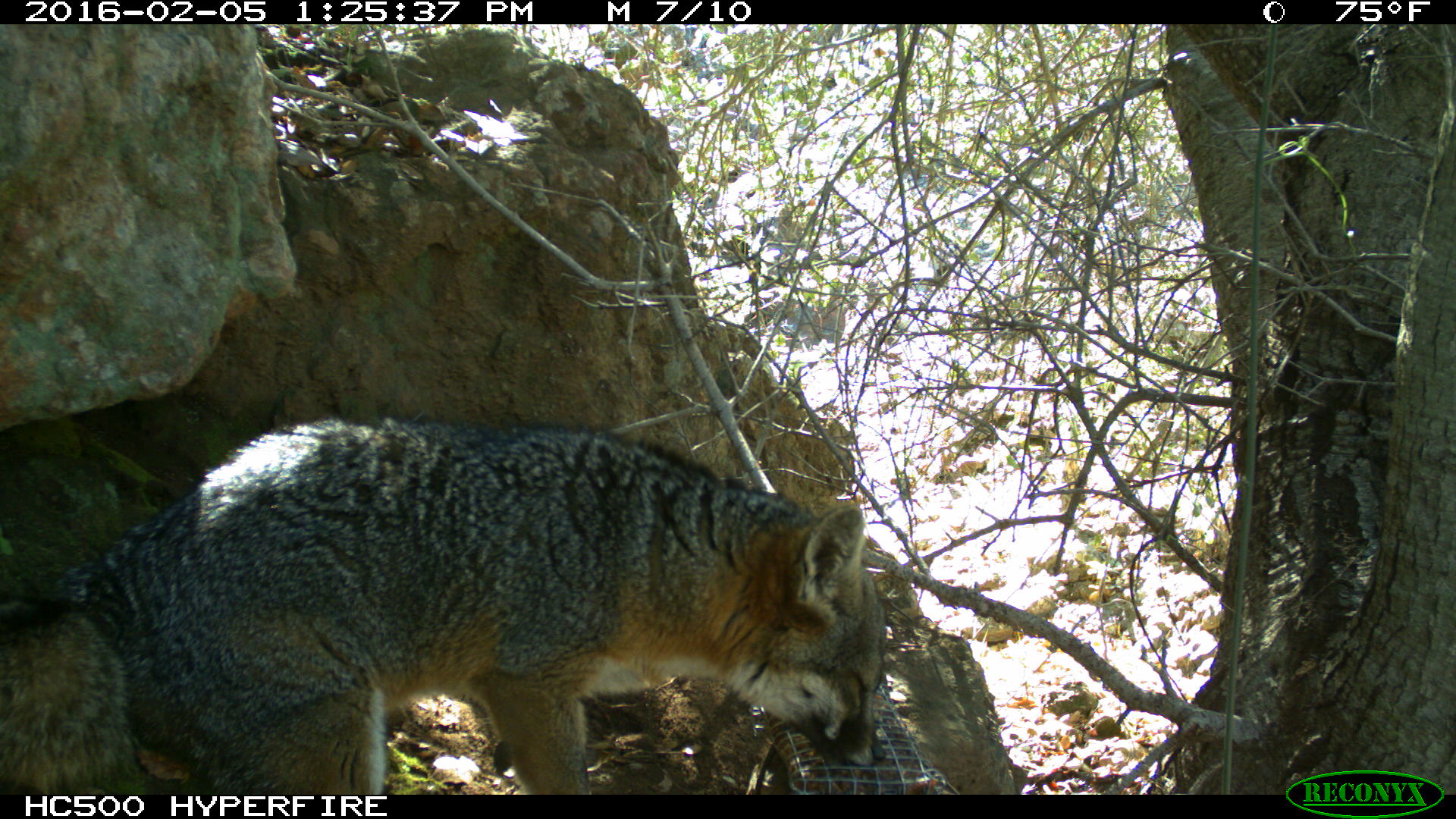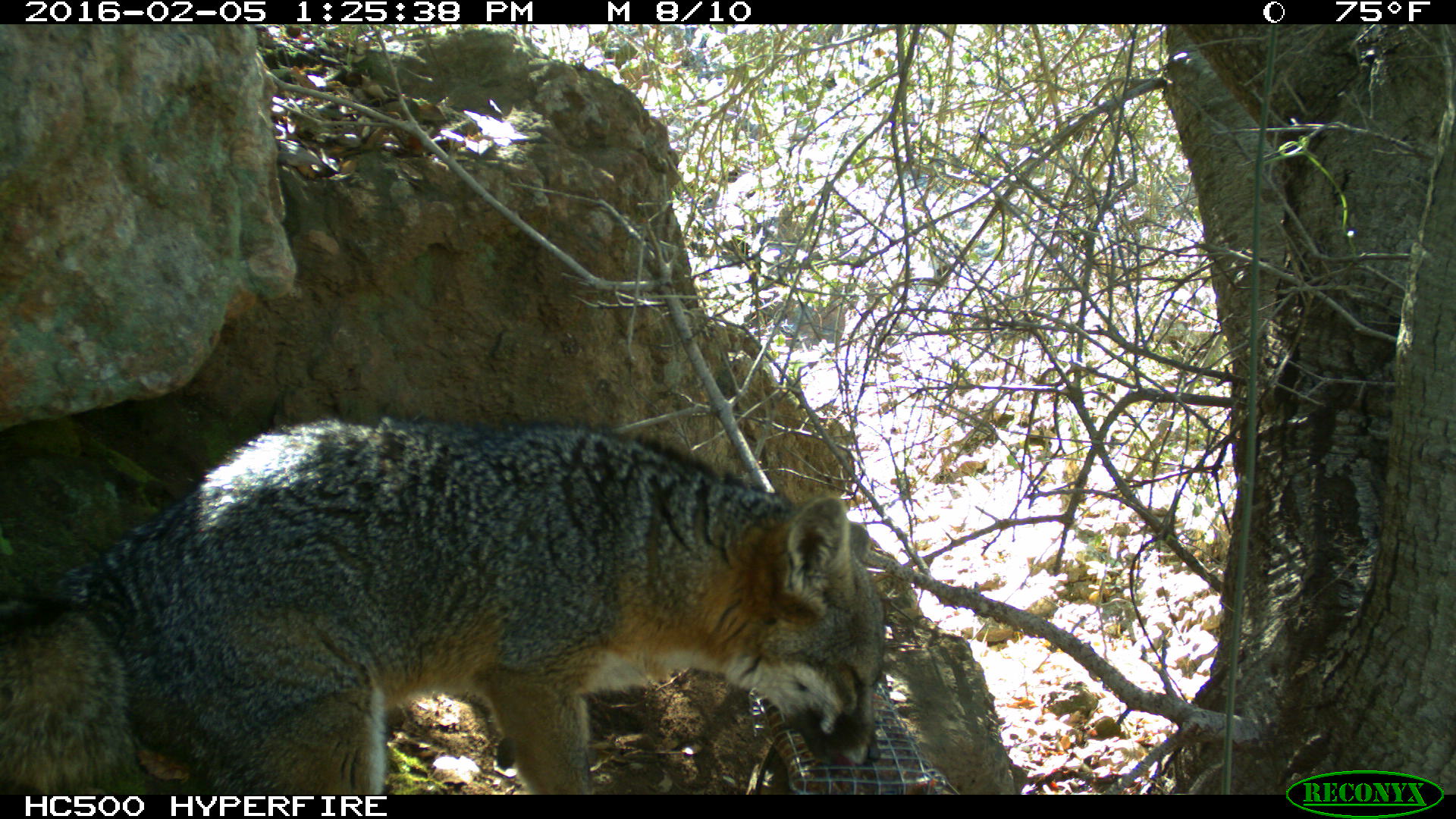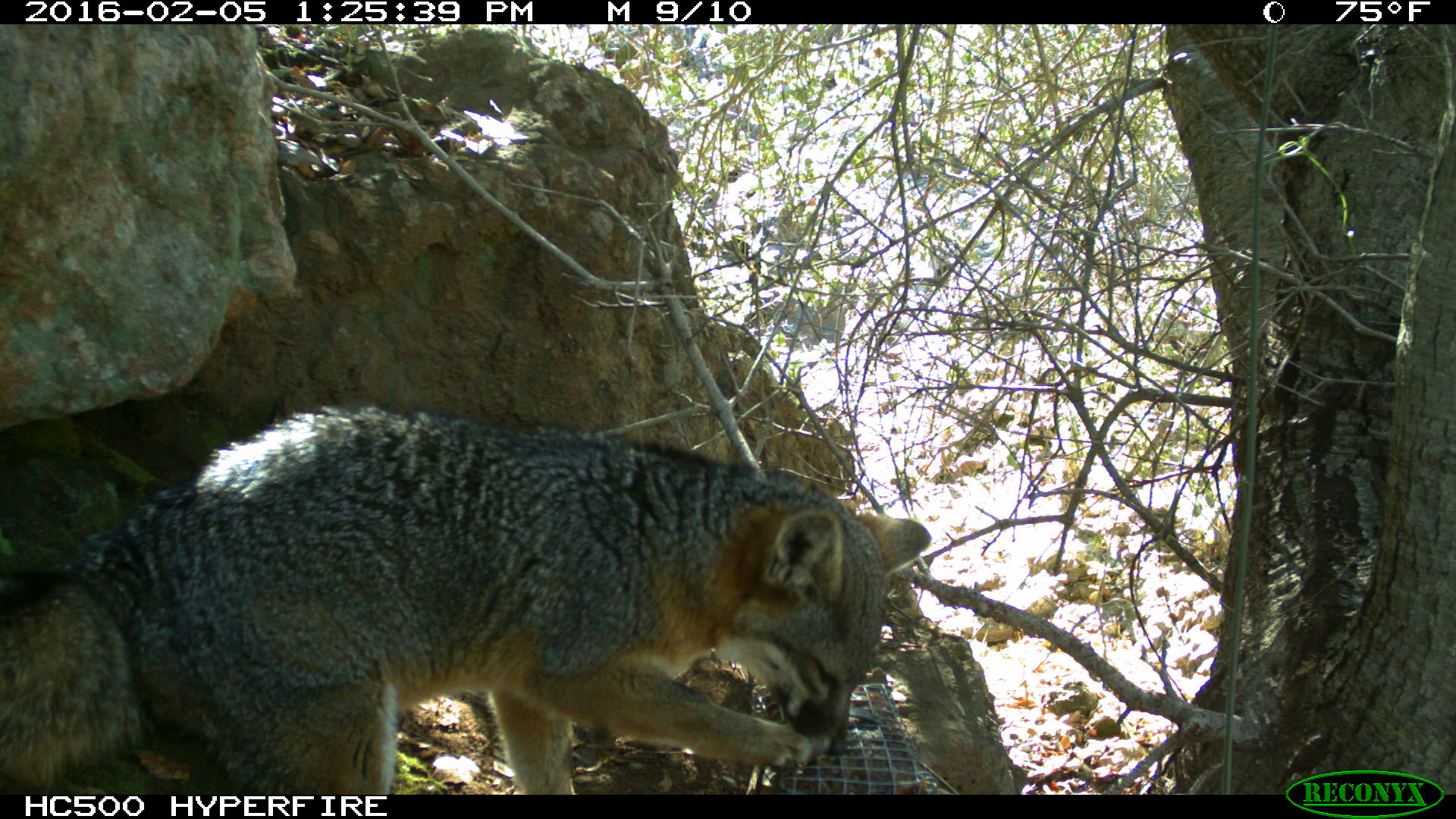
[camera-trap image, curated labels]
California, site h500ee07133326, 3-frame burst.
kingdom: Animalia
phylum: Chordata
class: Mammalia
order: Carnivora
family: Canidae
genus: Urocyon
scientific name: Urocyon littoralis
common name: island fox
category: fox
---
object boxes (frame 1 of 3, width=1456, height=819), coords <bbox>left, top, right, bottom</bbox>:
fox: <bbox>0, 417, 884, 794</bbox>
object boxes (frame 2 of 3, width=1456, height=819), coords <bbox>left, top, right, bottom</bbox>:
fox: <bbox>0, 416, 884, 794</bbox>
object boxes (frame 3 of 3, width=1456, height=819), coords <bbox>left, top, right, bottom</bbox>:
fox: <bbox>0, 400, 929, 795</bbox>